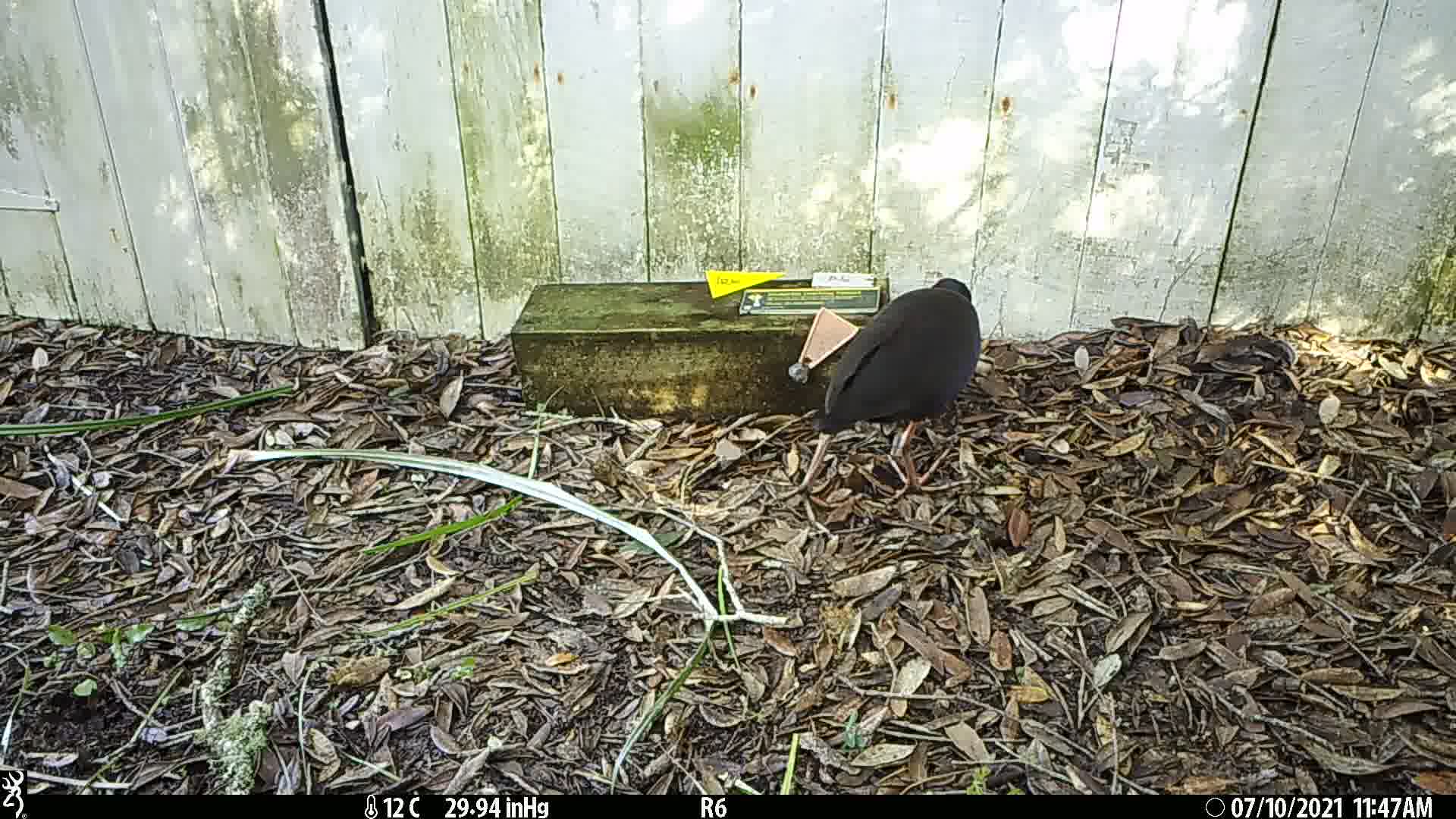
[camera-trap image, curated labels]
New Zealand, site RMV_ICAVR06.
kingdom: Animalia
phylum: Chordata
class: Aves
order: Gruiformes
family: Rallidae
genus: Porphyrio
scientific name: Porphyrio melanotus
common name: australasian swamphen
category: pukeko